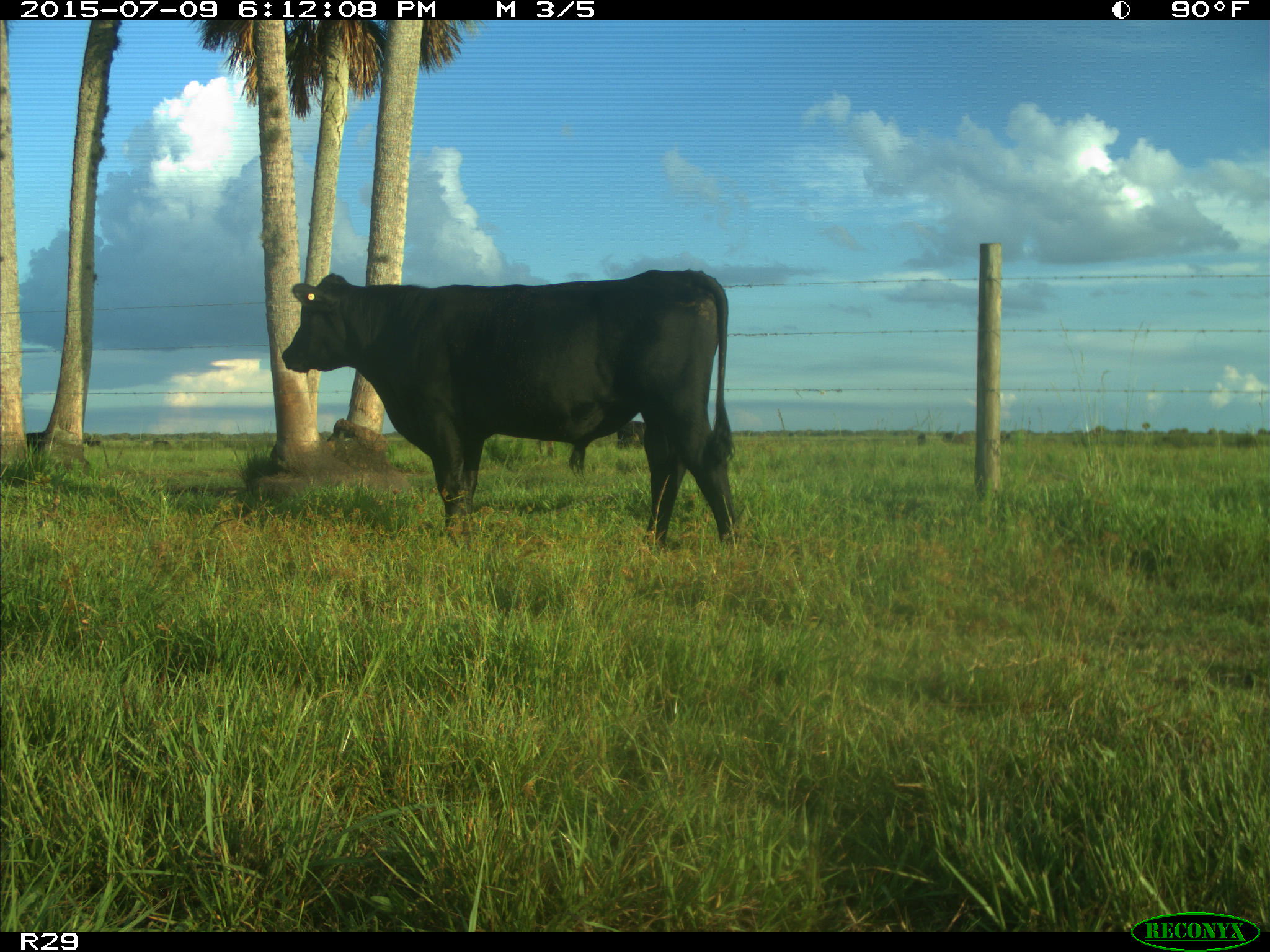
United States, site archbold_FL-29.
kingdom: Animalia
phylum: Chordata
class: Mammalia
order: Artiodactyla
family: Bovidae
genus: Bos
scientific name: Bos taurus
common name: domestic cow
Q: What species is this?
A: Bos taurus (domestic cow).